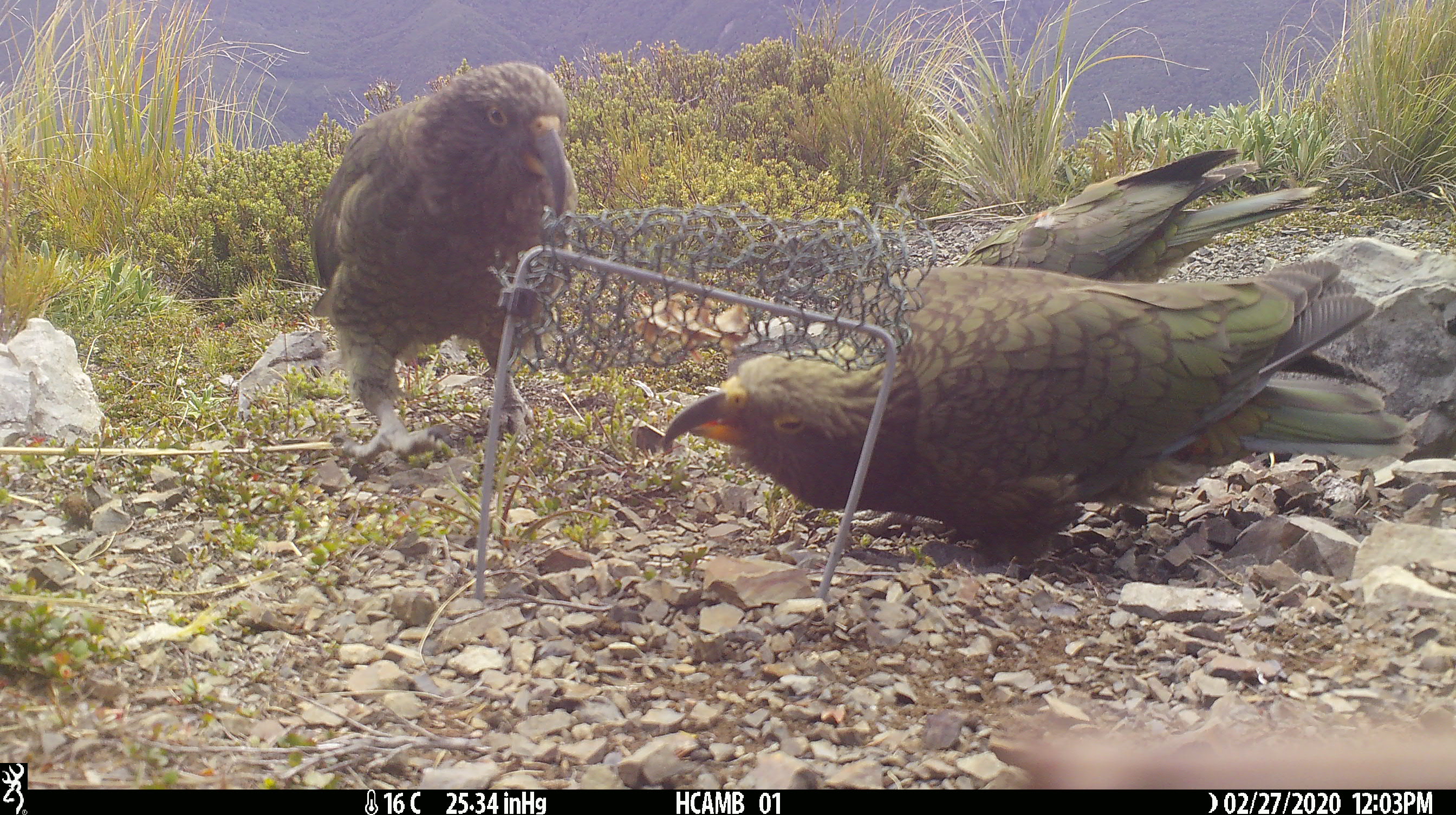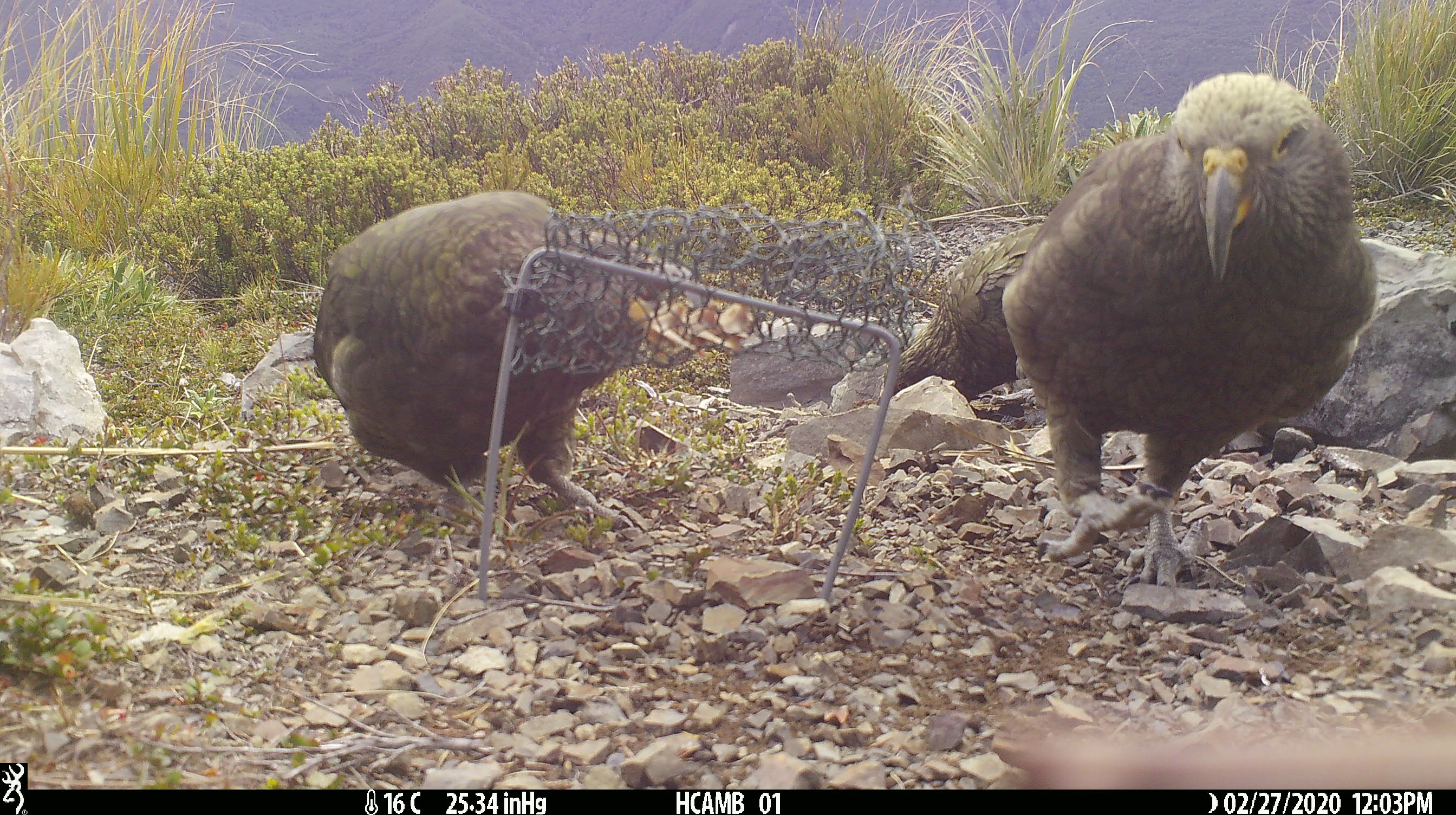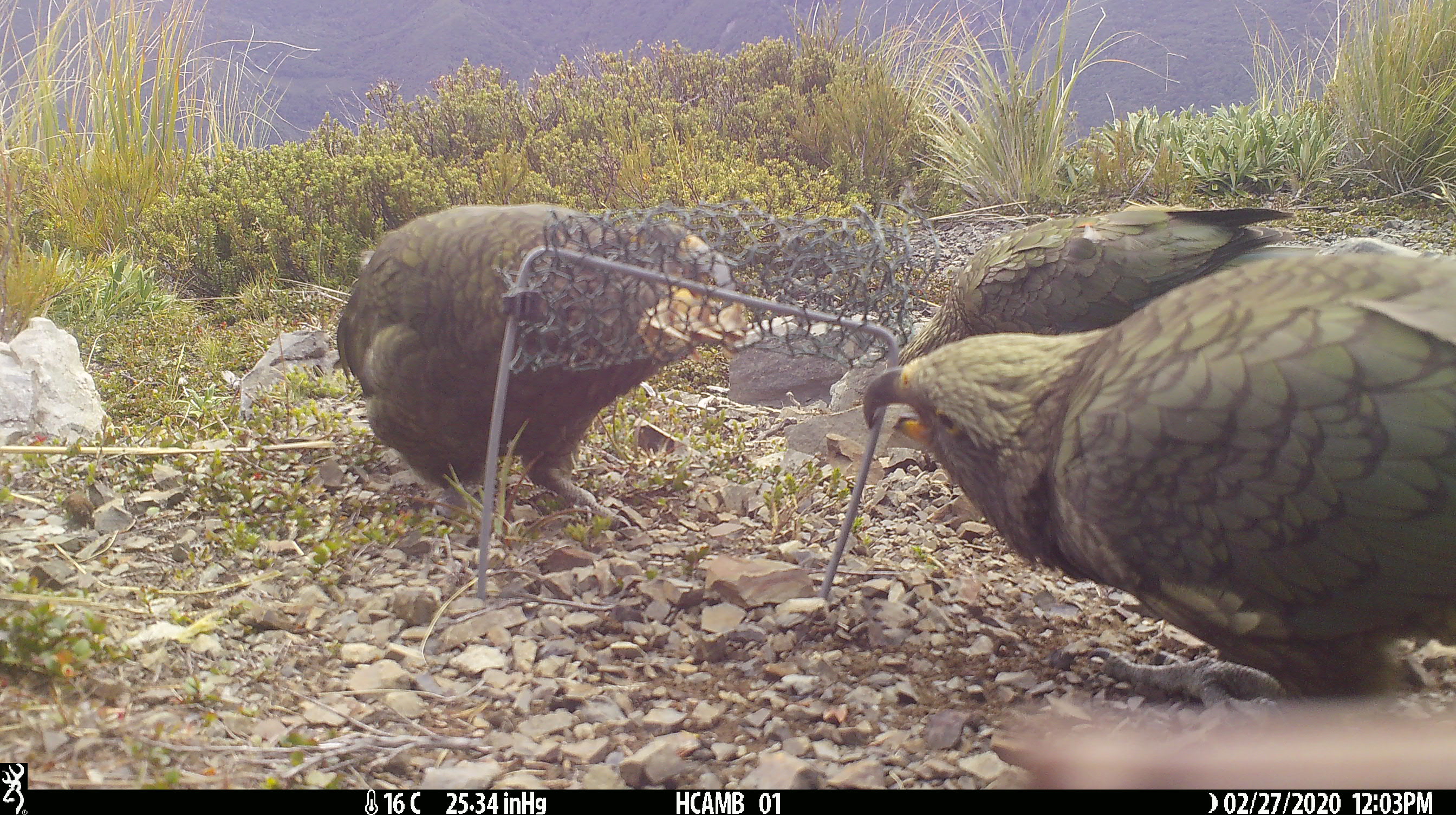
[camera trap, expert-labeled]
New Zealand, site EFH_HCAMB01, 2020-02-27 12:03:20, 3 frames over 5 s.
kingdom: Animalia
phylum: Chordata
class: Aves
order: Psittaciformes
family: Strigopidae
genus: Nestor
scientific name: Nestor notabilis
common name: kea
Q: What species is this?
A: Kea (Nestor notabilis).